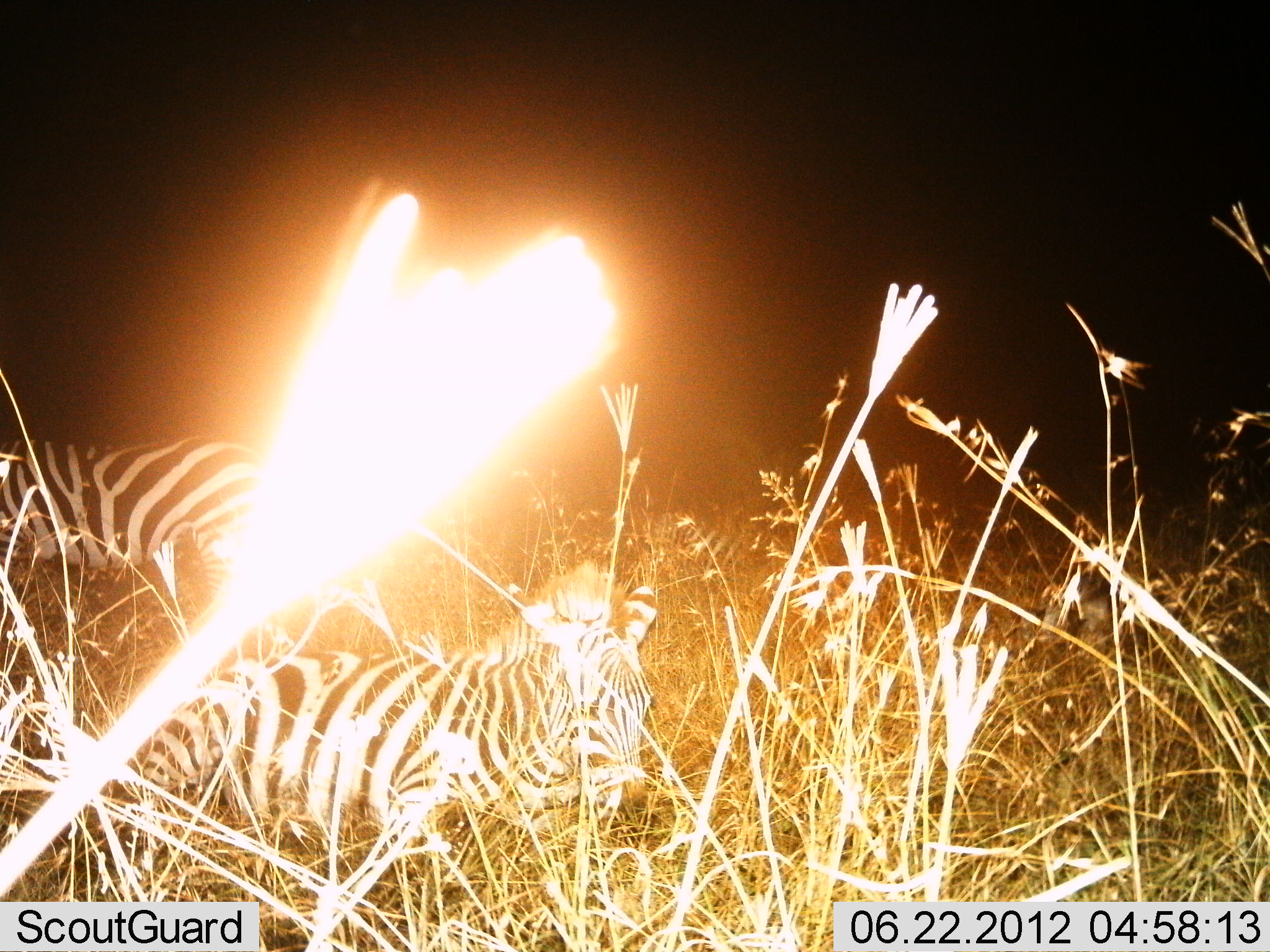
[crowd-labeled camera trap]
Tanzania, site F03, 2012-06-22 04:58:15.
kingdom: Animalia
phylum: Chordata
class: Mammalia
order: Perissodactyla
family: Equidae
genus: Equus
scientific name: Equus quagga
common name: plains zebra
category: zebra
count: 2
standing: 70%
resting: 100%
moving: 0%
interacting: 0%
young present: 10%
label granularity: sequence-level